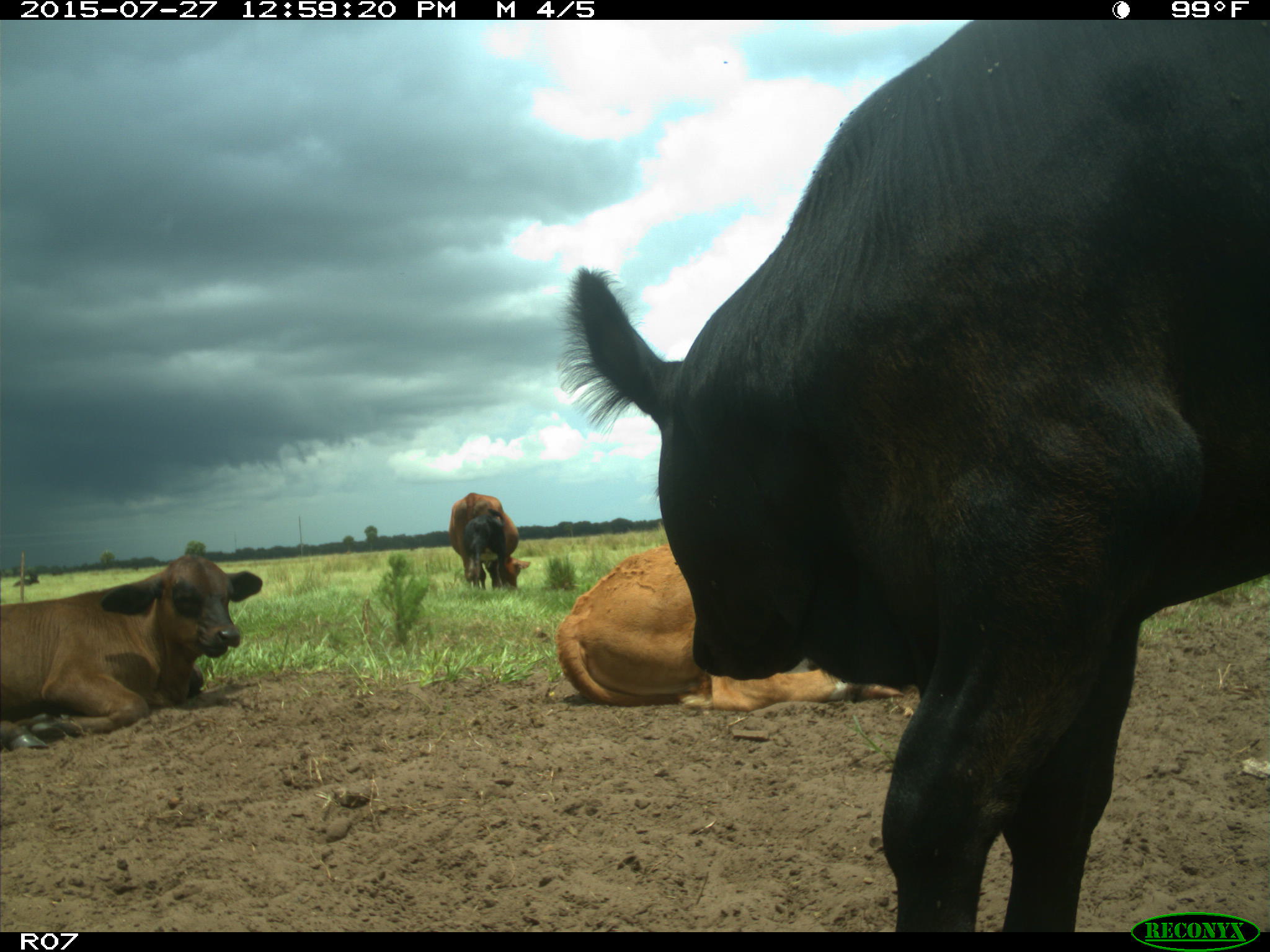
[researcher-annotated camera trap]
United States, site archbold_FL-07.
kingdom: Animalia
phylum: Chordata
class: Mammalia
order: Artiodactyla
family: Bovidae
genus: Bos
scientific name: Bos taurus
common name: domestic cow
Bos taurus (domestic cow).